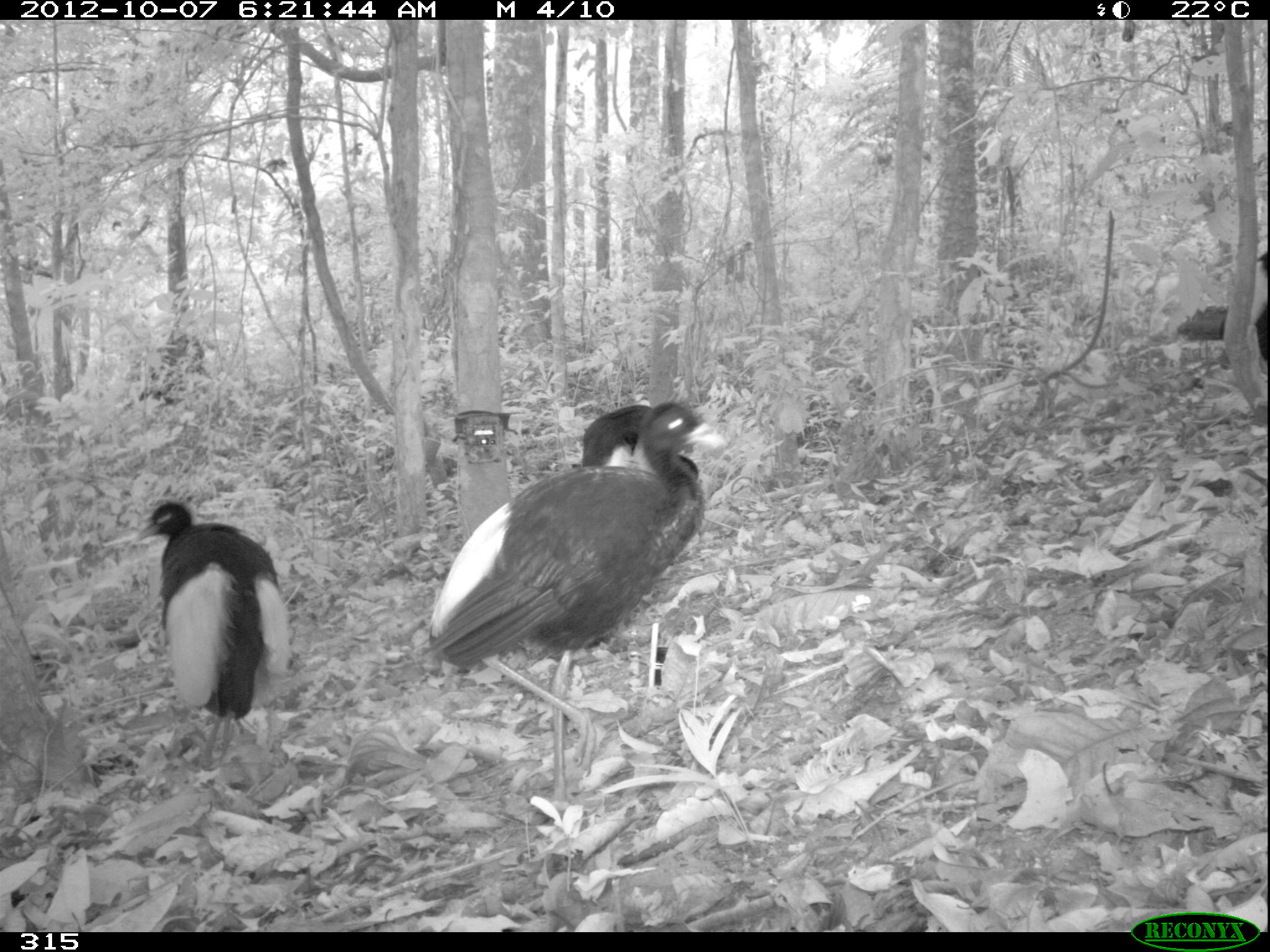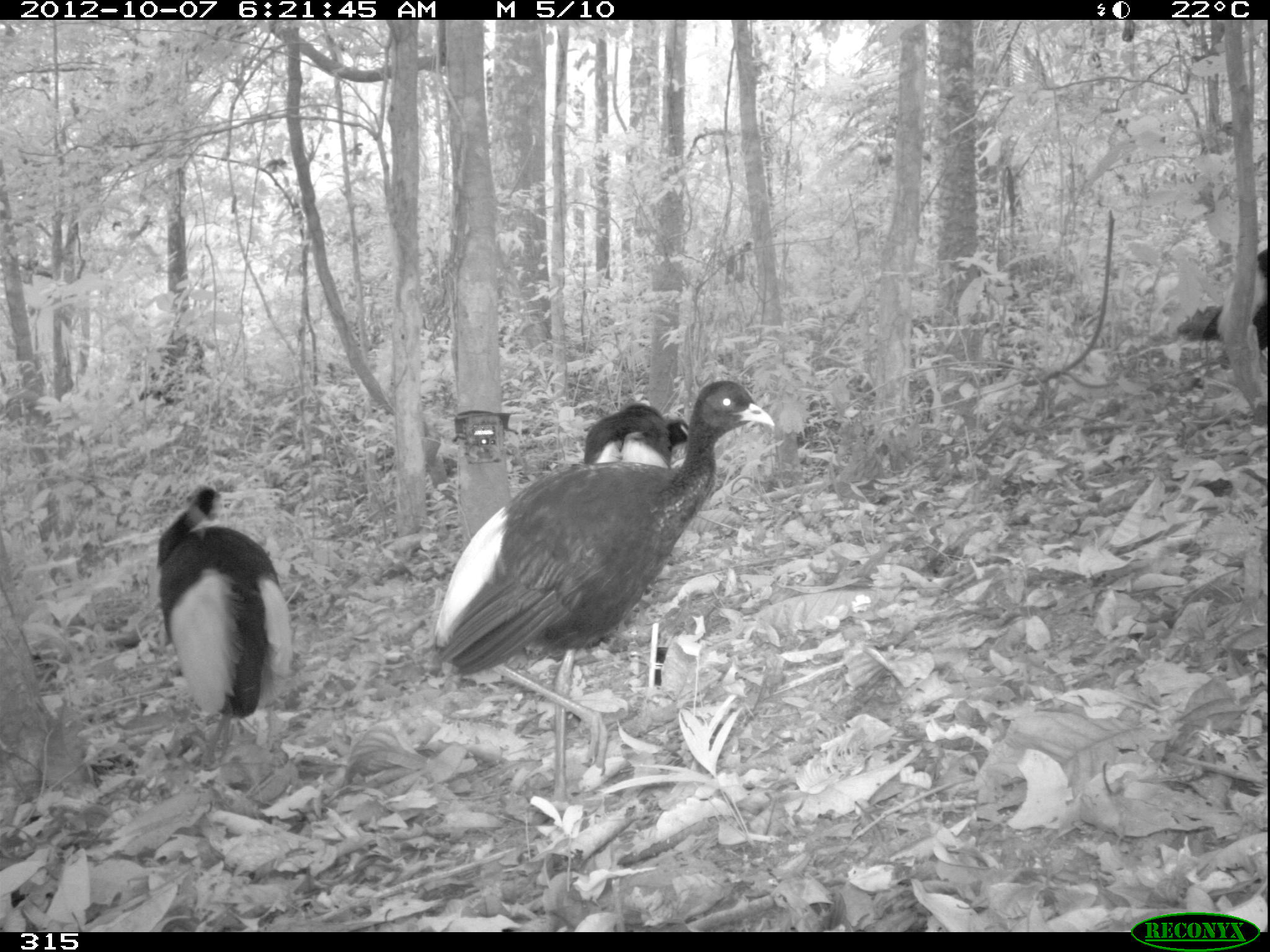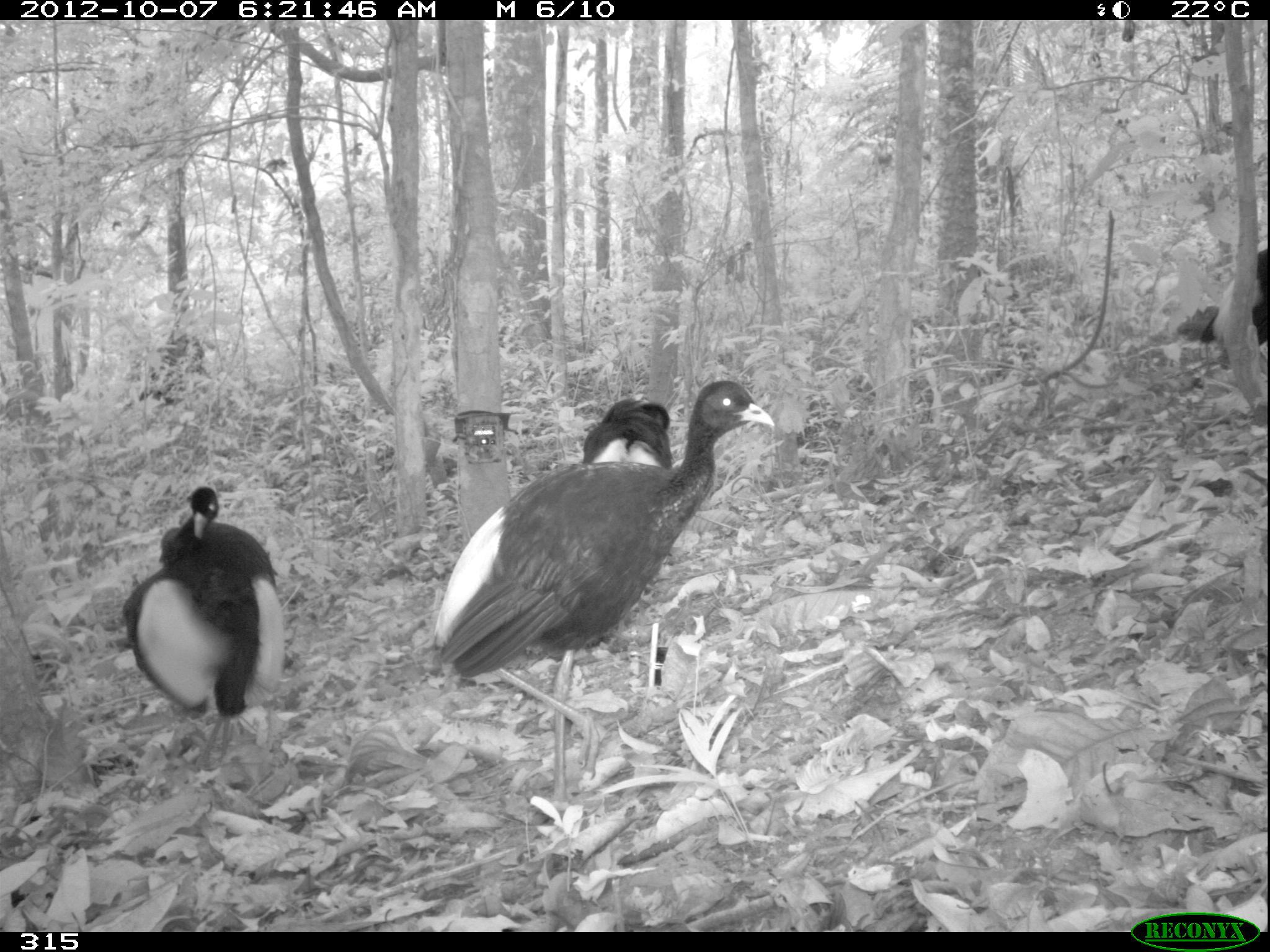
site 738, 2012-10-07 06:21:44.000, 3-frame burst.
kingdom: Animalia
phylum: Chordata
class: Aves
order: Gruiformes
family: Psophiidae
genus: Psophia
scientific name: Psophia leucoptera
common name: pale-winged trumpeter